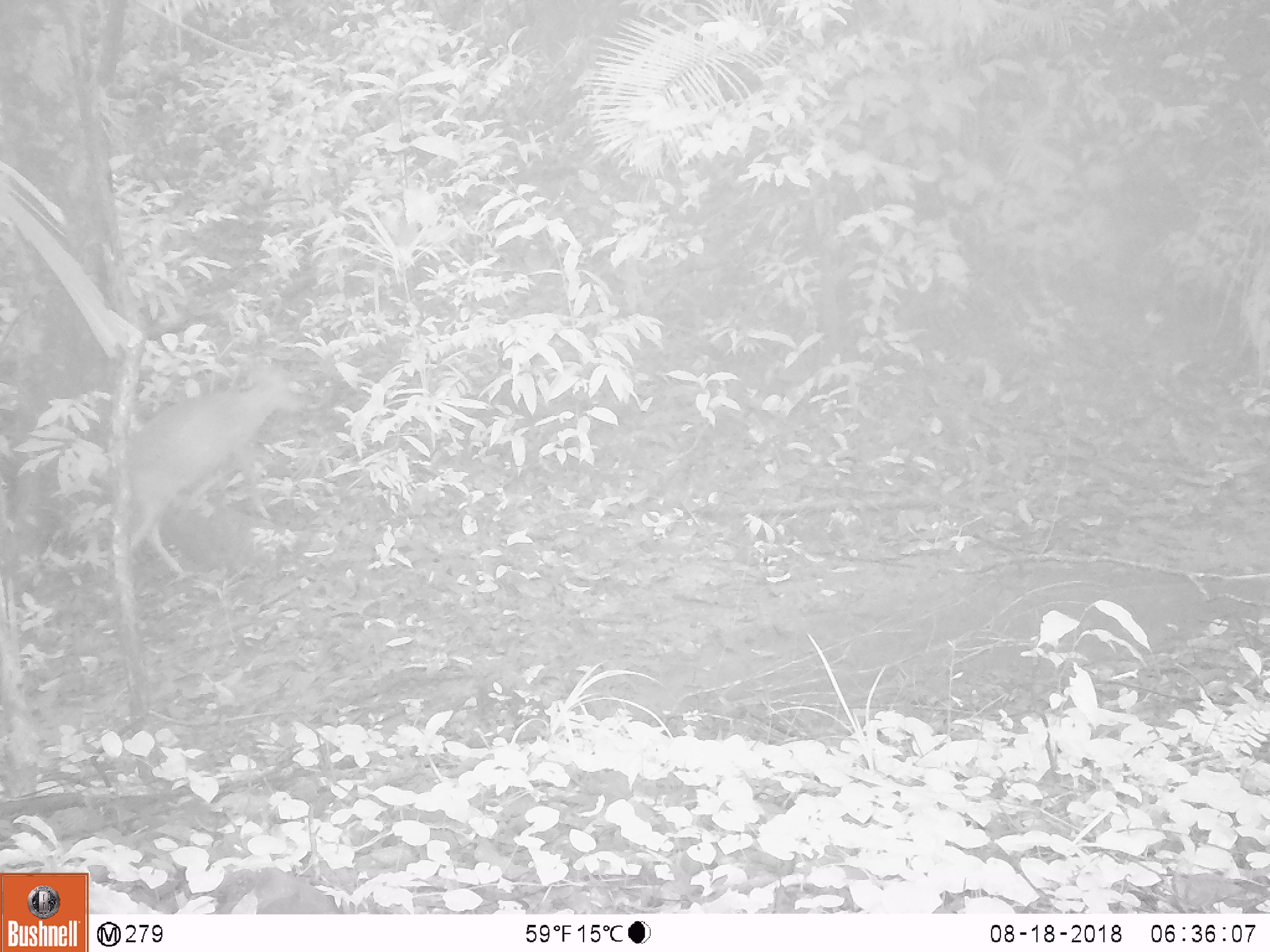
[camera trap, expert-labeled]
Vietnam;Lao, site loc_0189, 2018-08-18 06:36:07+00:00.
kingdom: Animalia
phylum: Chordata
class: Mammalia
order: Artiodactyla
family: Cervidae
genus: Muntiacus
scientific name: Muntiacus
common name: muntjacs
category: unidentified muntjac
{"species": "unidentified muntjac (muntjacs) (Muntiacus)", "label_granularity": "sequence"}